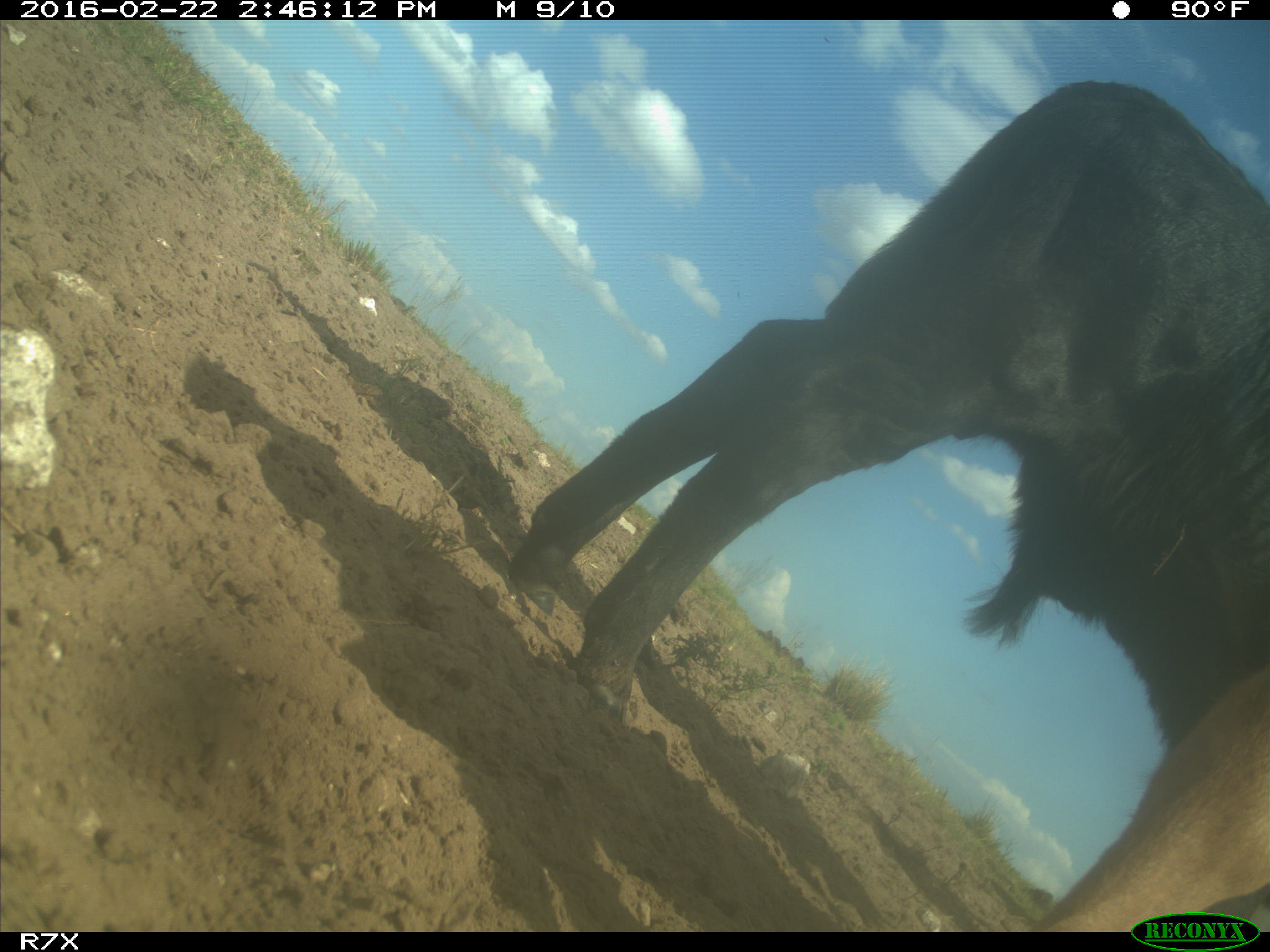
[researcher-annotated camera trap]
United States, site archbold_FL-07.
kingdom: Animalia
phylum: Chordata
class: Mammalia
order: Artiodactyla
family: Bovidae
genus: Bos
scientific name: Bos taurus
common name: domestic cow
Bos taurus (domestic cow).